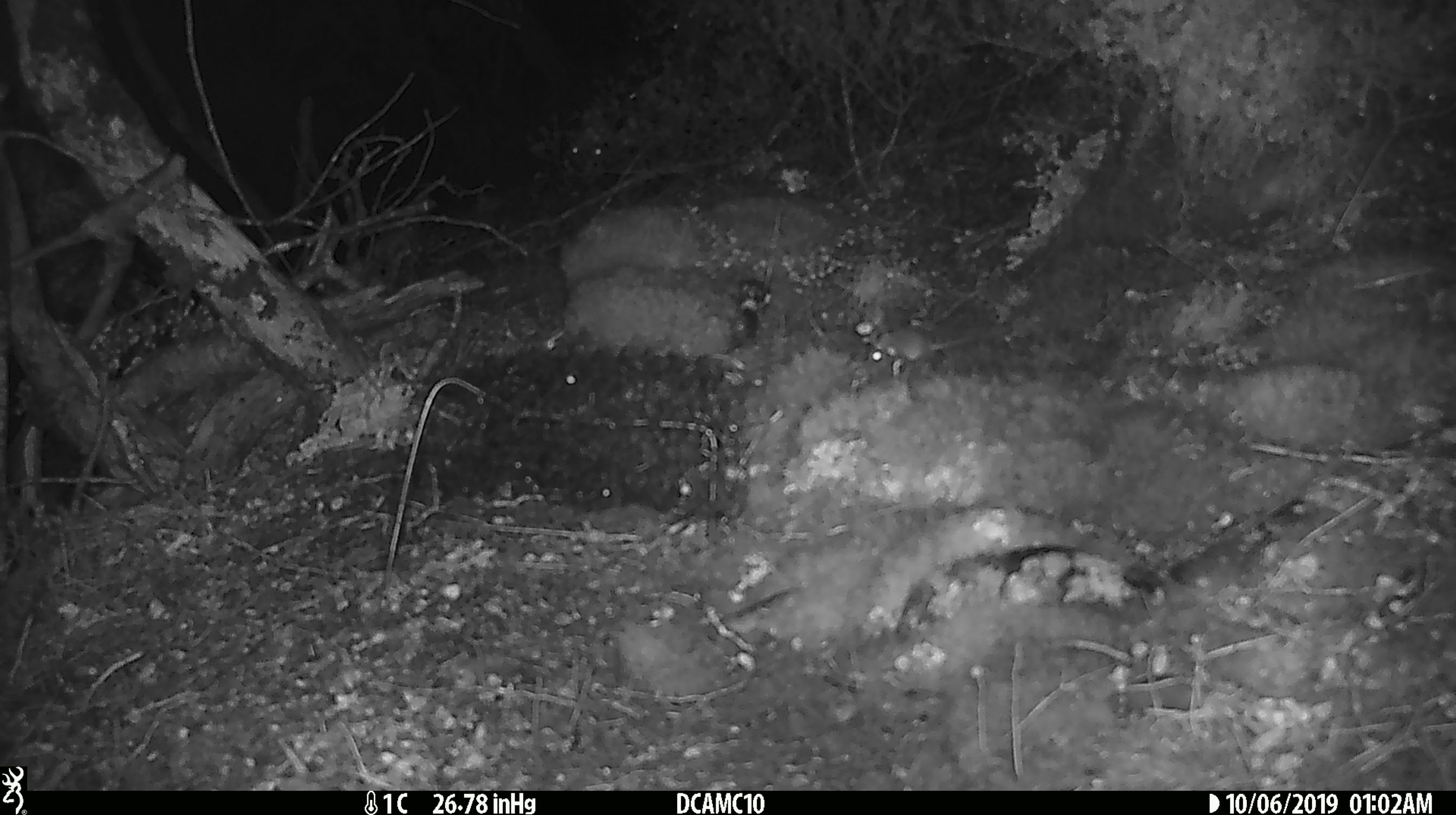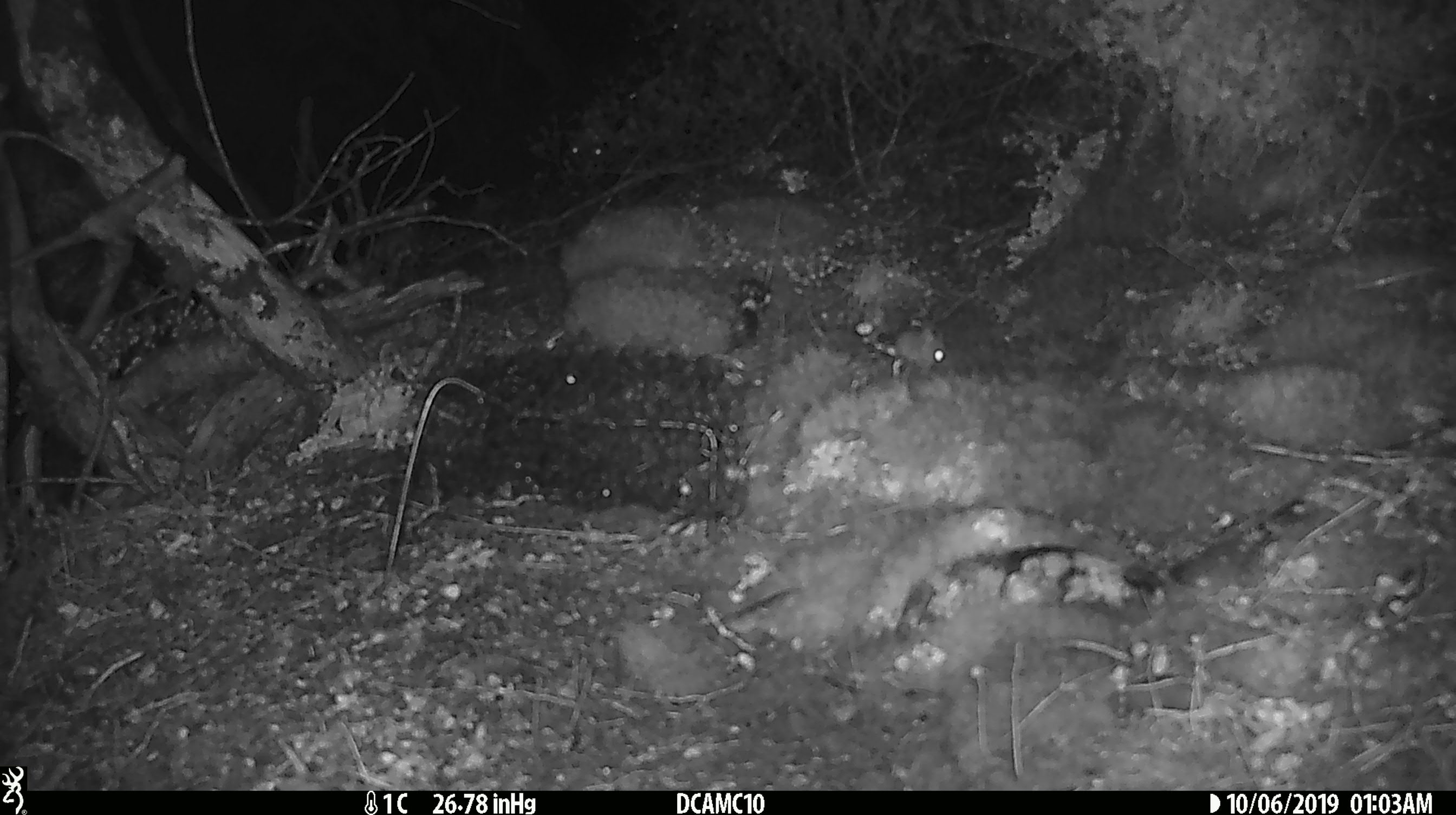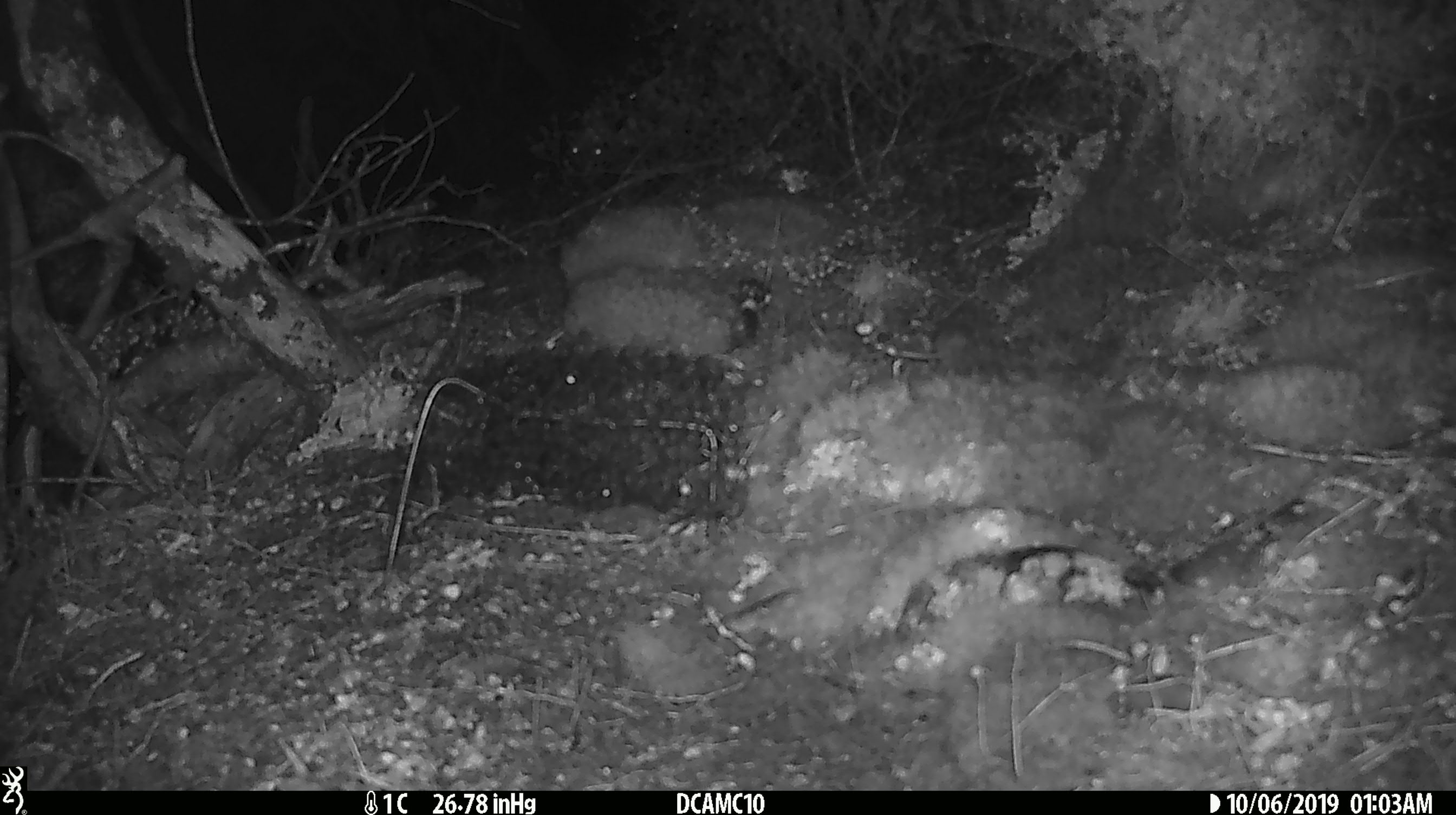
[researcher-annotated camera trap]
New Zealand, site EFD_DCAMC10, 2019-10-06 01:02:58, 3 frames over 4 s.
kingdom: Animalia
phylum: Chordata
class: Mammalia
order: Rodentia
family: Muridae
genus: Mus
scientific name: Mus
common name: mouse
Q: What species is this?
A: Mouse (Mus).